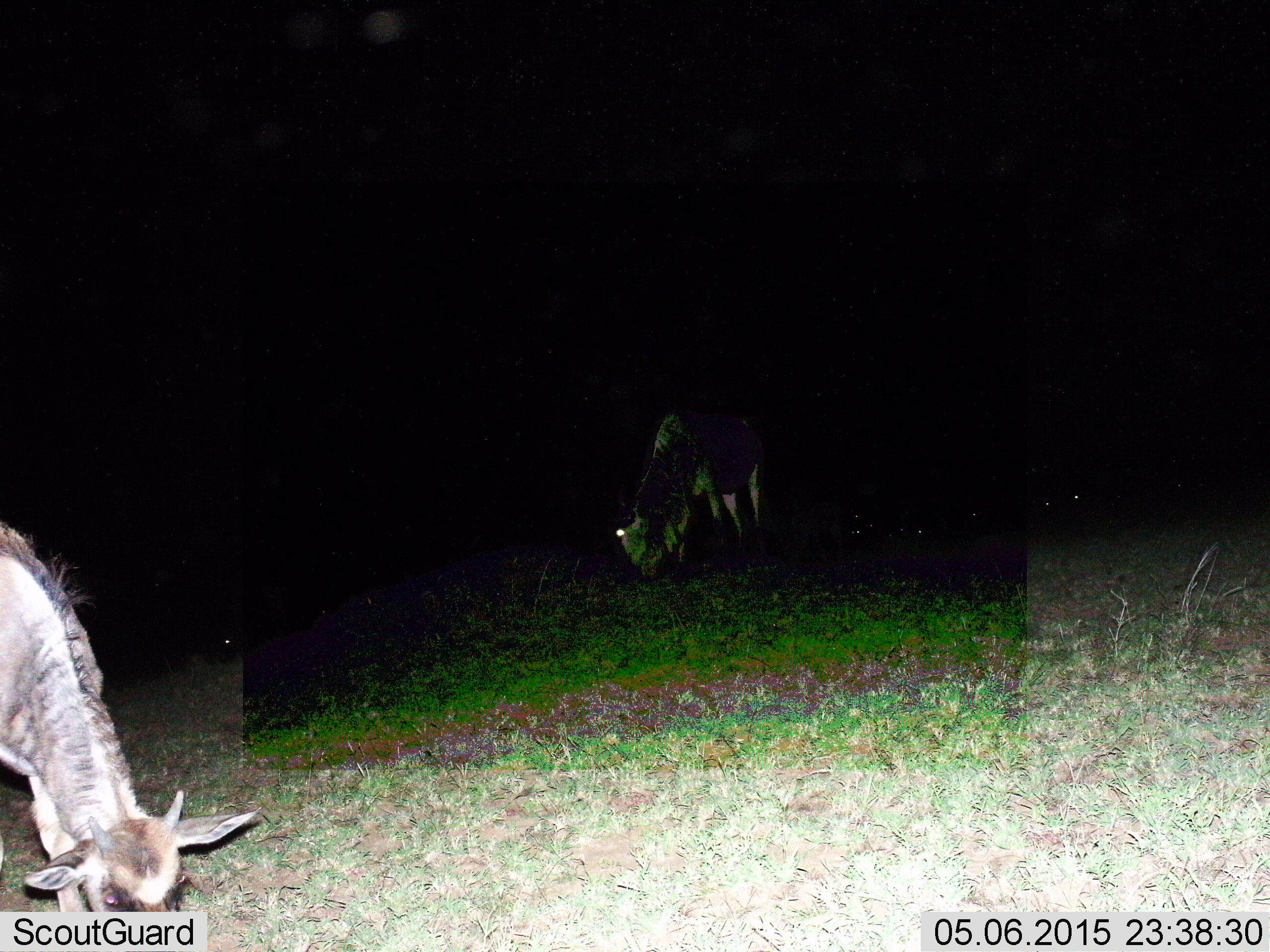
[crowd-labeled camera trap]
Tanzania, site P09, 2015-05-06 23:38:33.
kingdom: Animalia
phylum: Chordata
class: Mammalia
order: Artiodactyla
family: Bovidae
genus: Connochaetes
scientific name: Connochaetes taurinus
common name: blue wildebeest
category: wildebeest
Wildebeest (blue wildebeest) (Connochaetes taurinus), count 2. Behavior (volunteer vote fractions): standing 10%, resting 0%, moving 0%, interacting 0%. Young present (vote fraction): 40%. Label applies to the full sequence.